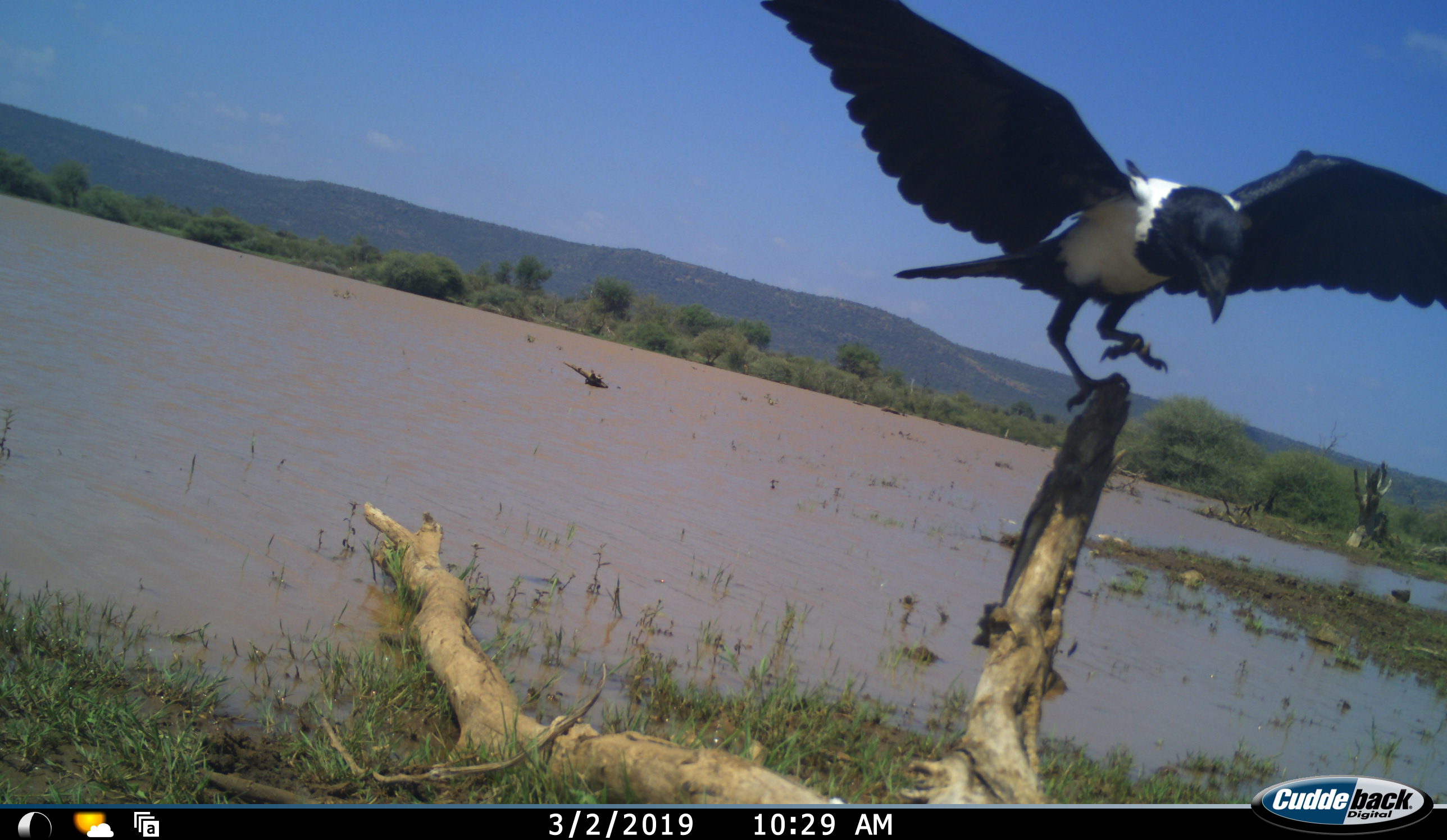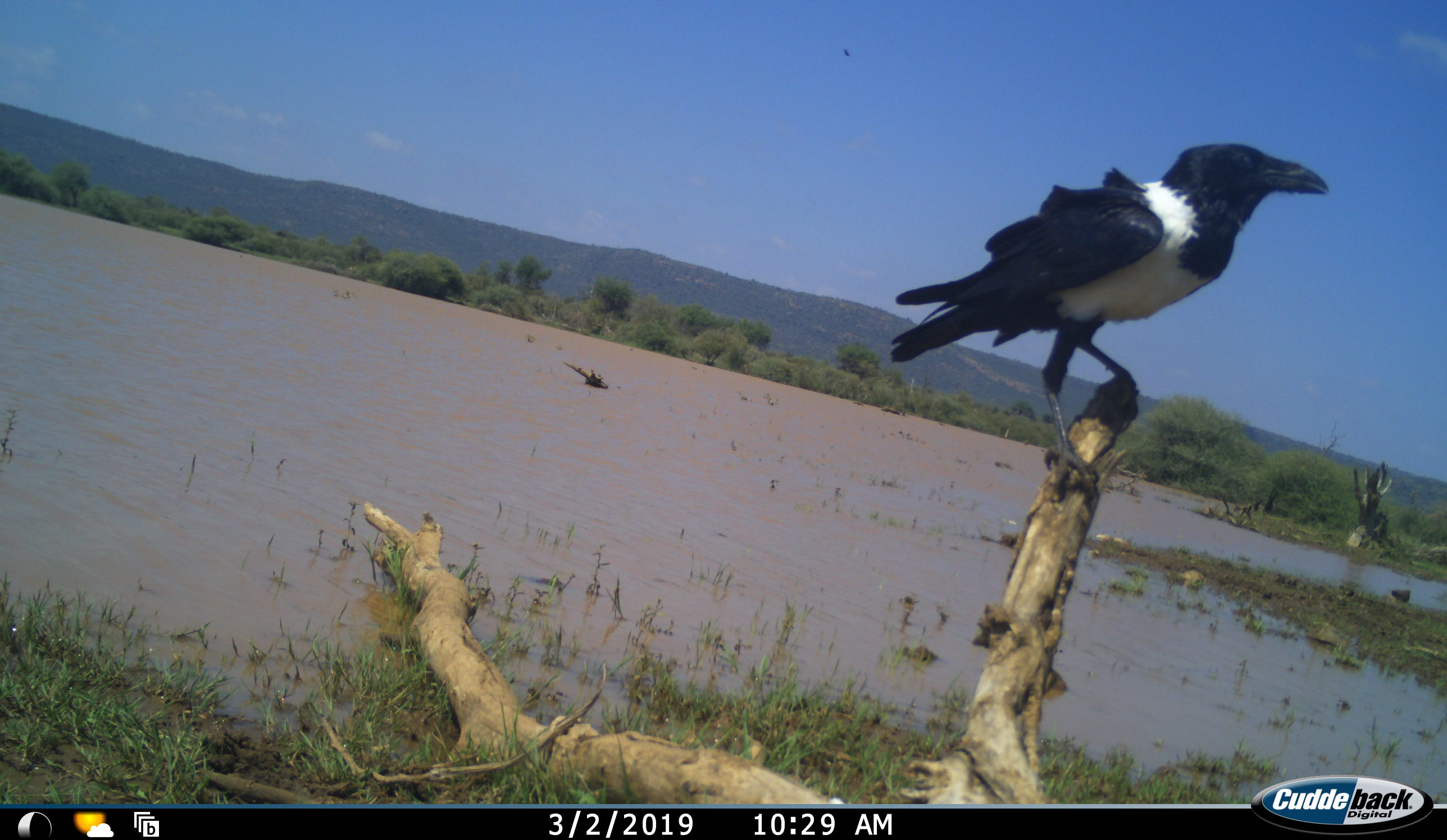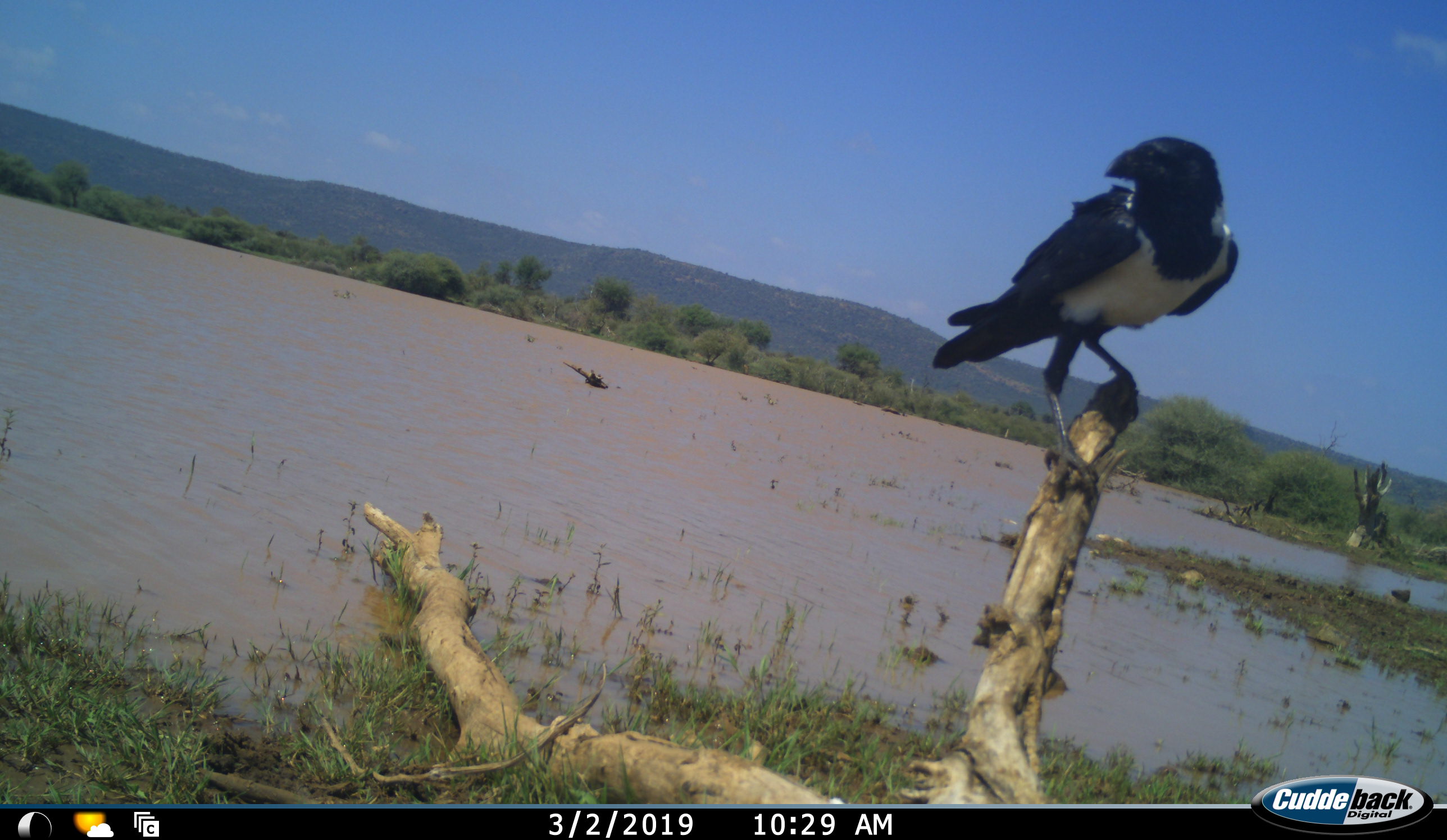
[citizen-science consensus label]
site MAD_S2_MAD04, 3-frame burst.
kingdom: Animalia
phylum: Chordata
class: Aves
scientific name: Aves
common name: bird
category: birdother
Birdother (bird) (Aves), count 1. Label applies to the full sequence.